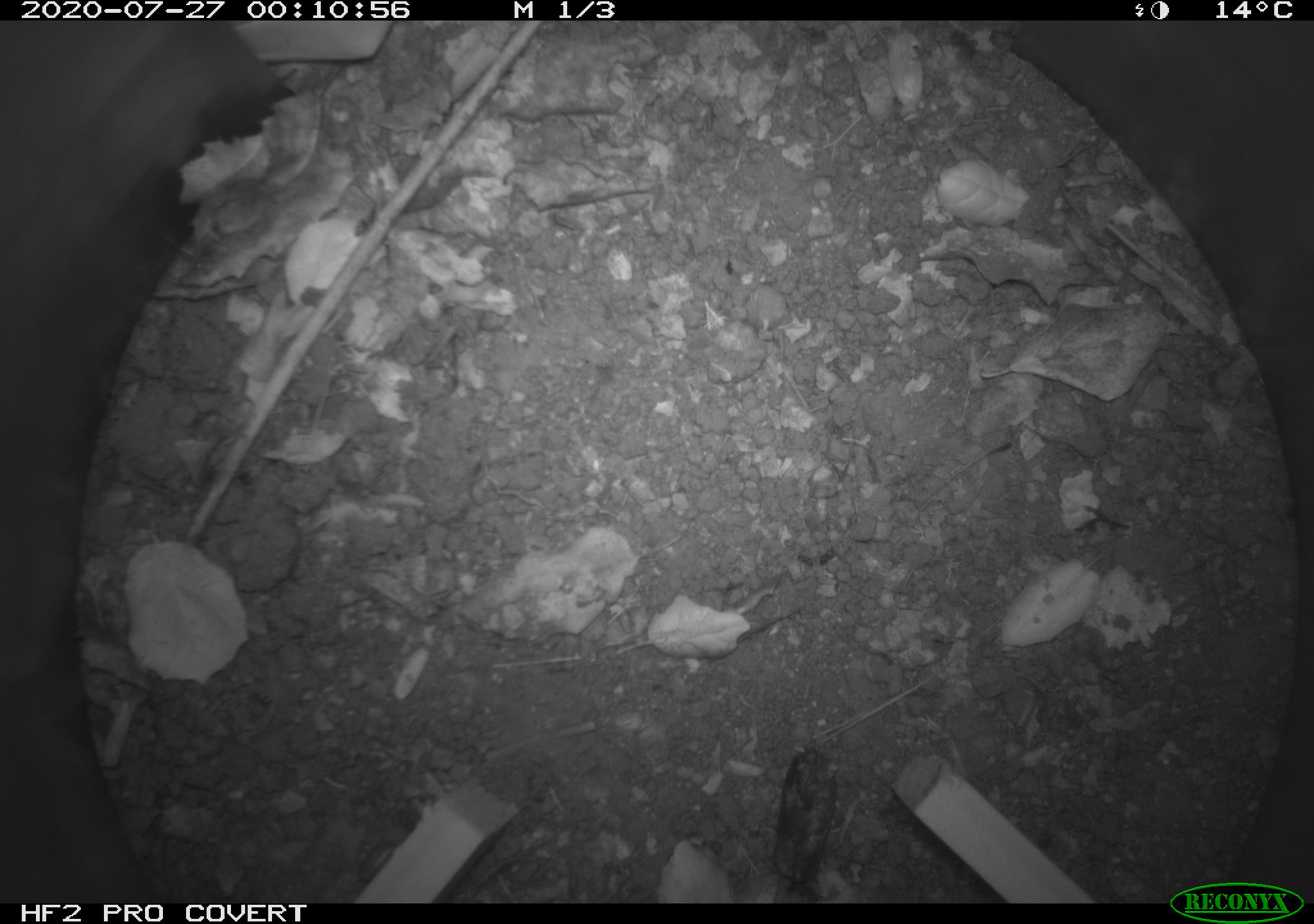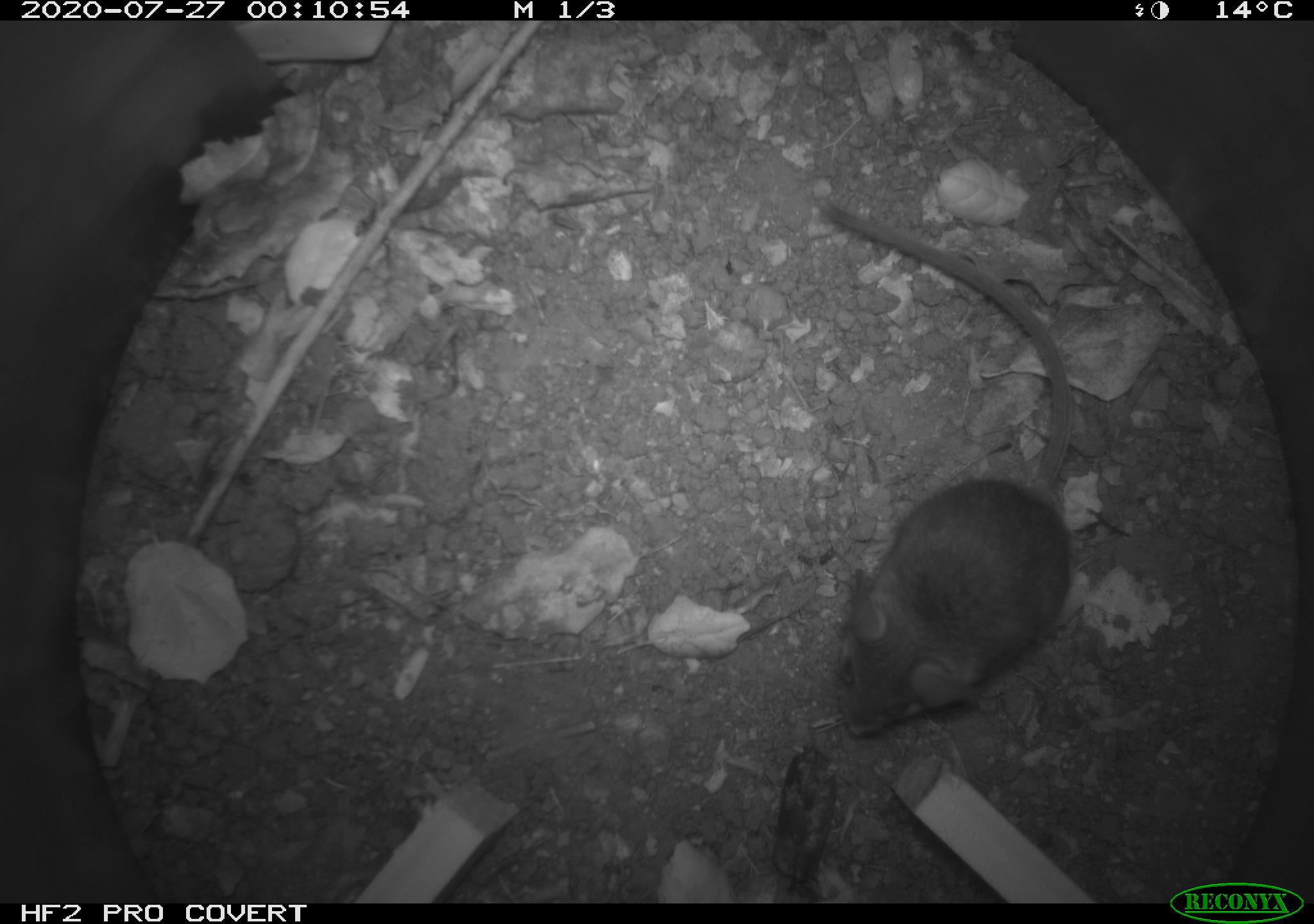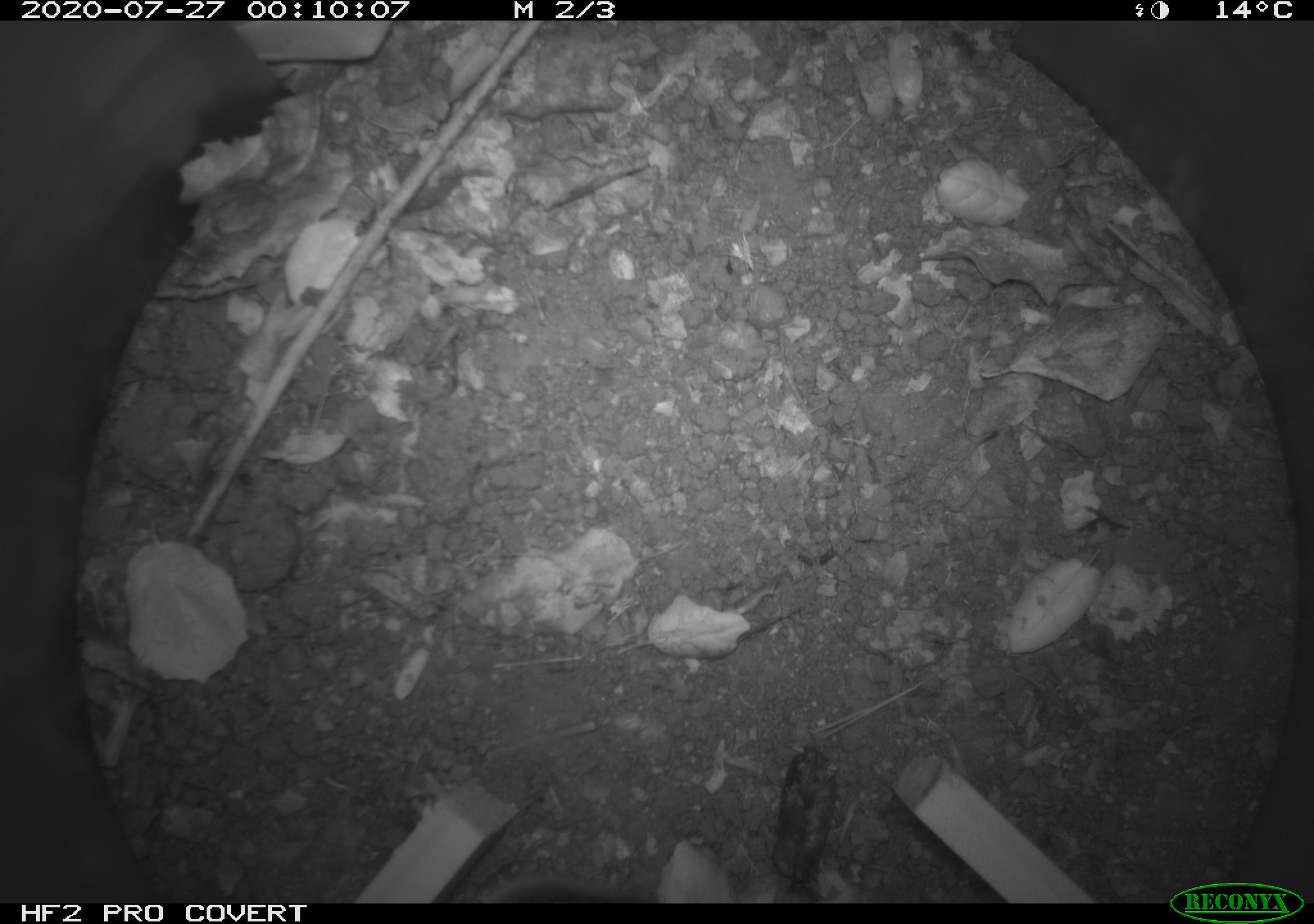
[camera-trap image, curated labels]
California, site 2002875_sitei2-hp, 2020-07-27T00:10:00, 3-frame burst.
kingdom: Animalia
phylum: Arthropoda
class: Insecta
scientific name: Insecta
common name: insect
Insect (Insecta).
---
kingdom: Animalia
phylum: Chordata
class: Mammalia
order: Rodentia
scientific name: Rodentia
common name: rodent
Rodent (Rodentia).